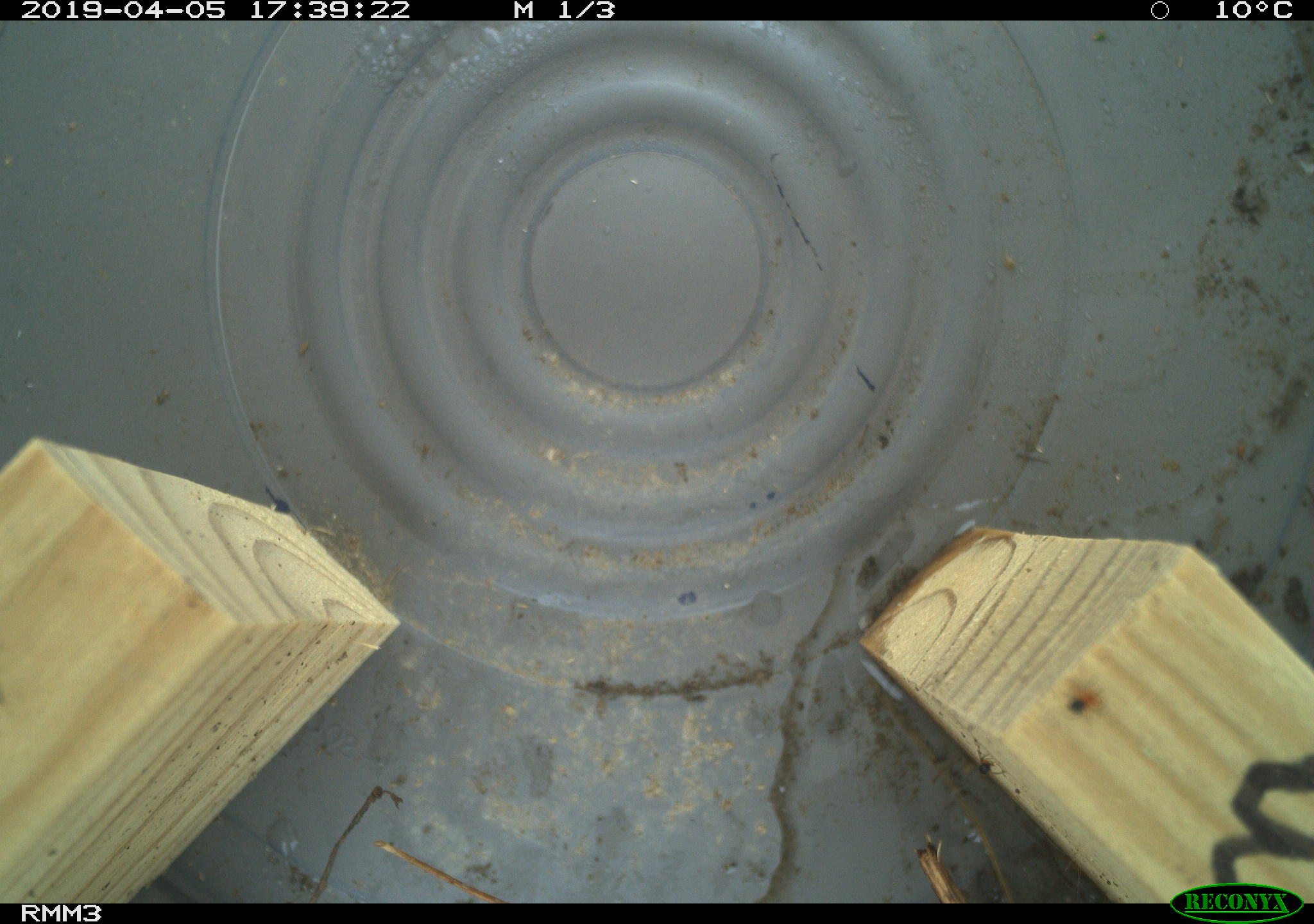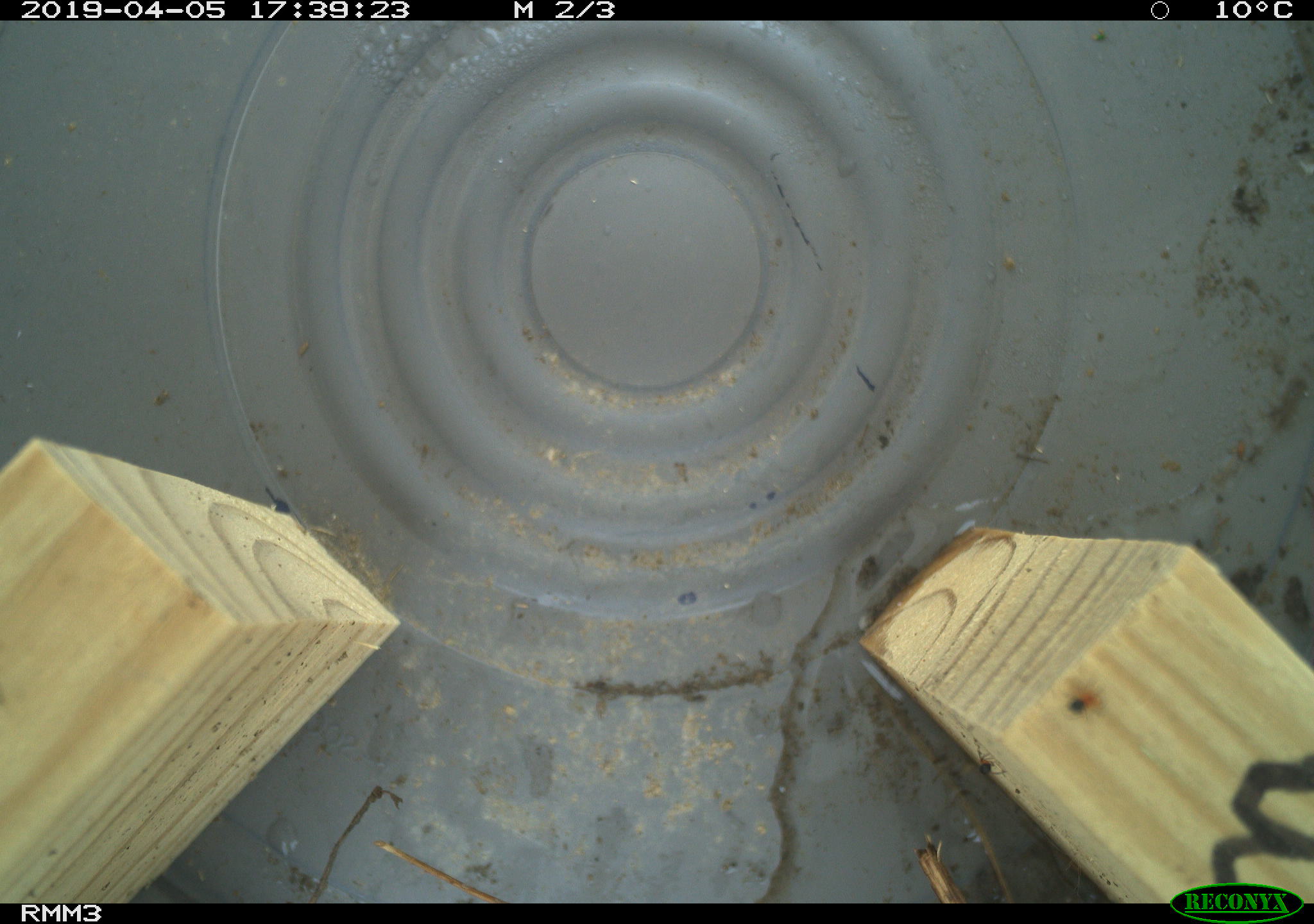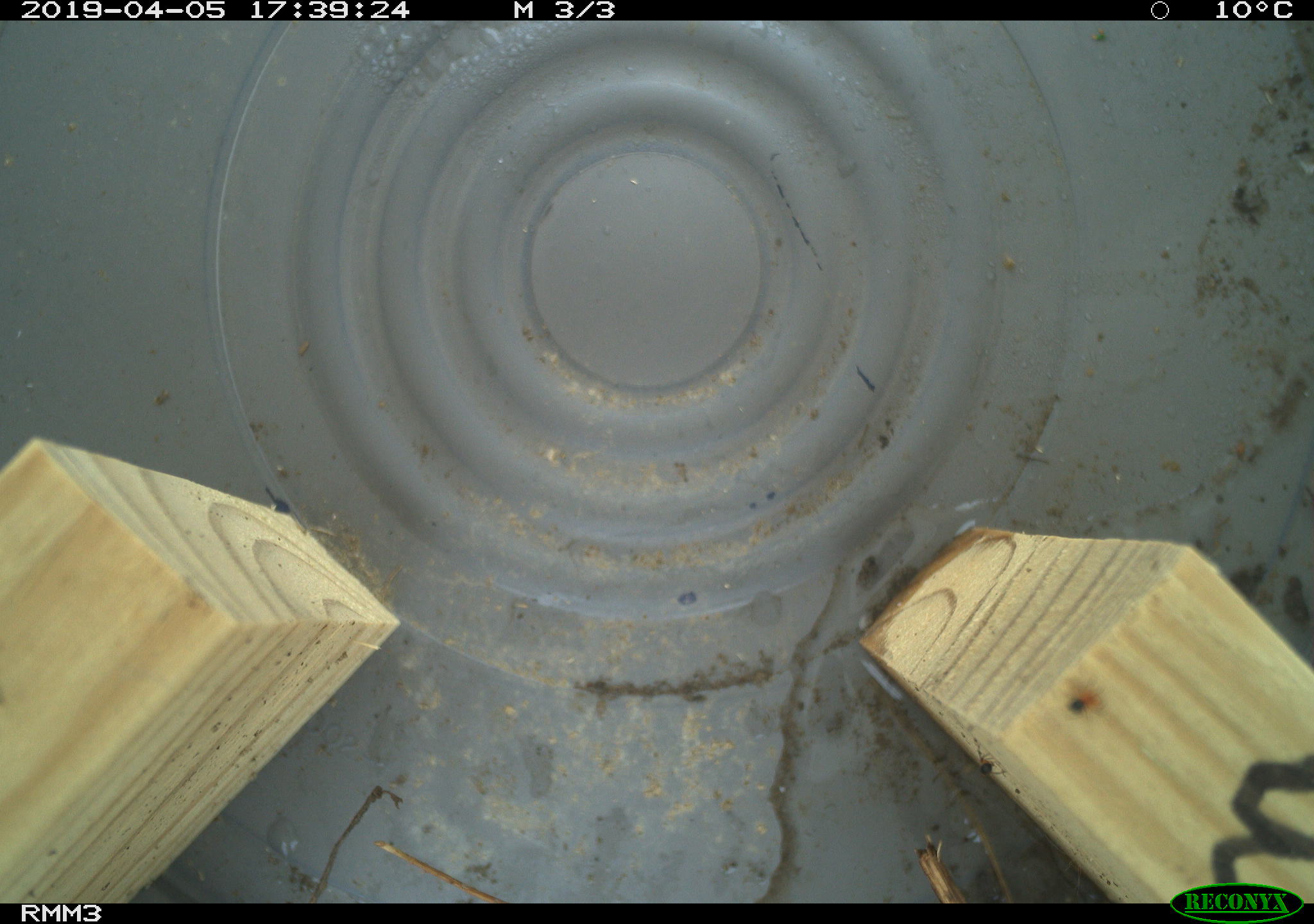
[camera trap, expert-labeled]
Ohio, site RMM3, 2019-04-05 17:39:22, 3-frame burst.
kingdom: Animalia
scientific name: Animalia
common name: animal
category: invertebrate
Invertebrate (animal) (Animalia).